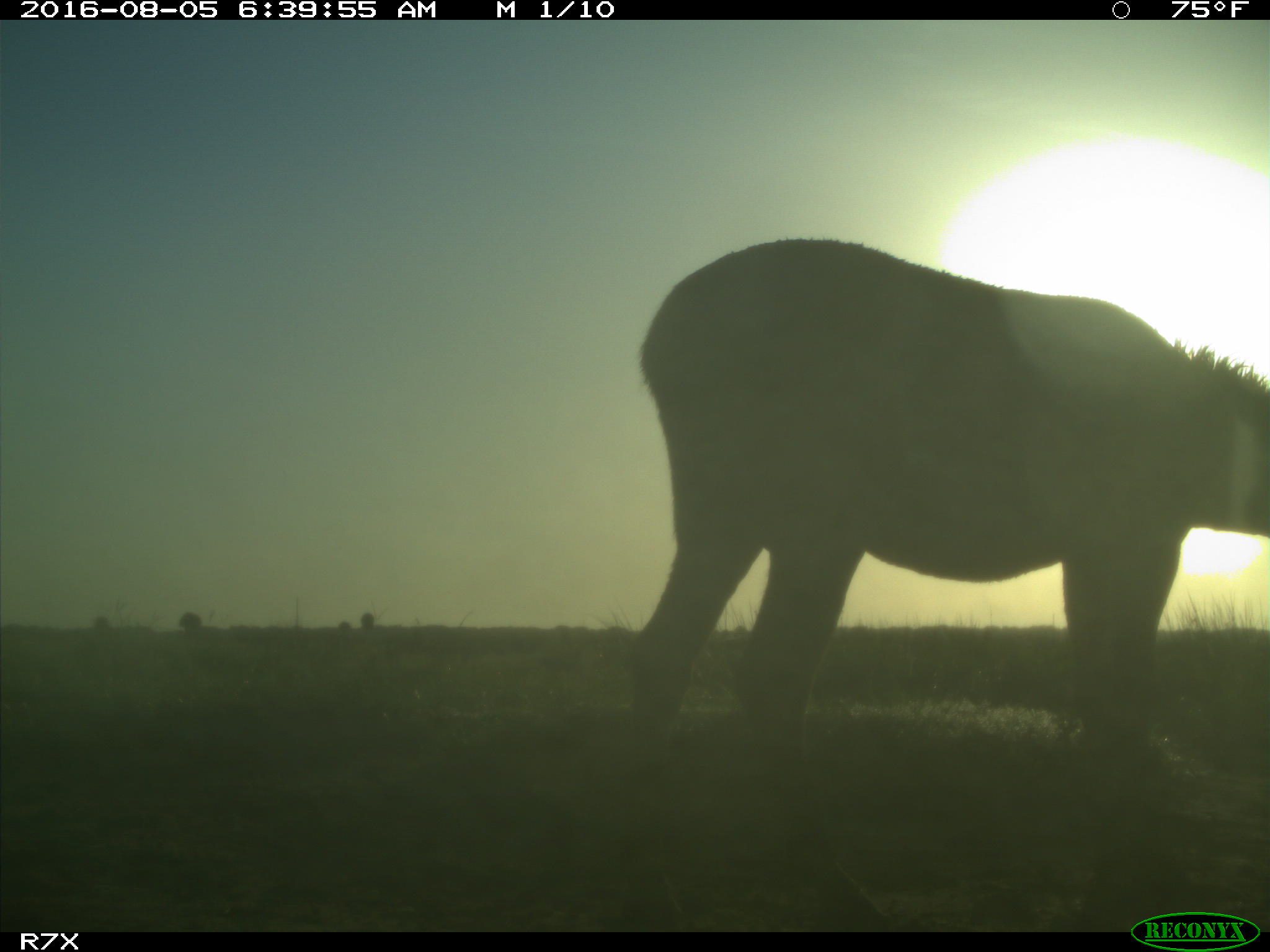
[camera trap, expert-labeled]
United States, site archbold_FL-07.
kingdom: Animalia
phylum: Chordata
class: Mammalia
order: Perissodactyla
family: Equidae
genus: Equus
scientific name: Equus africanus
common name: african wild ass